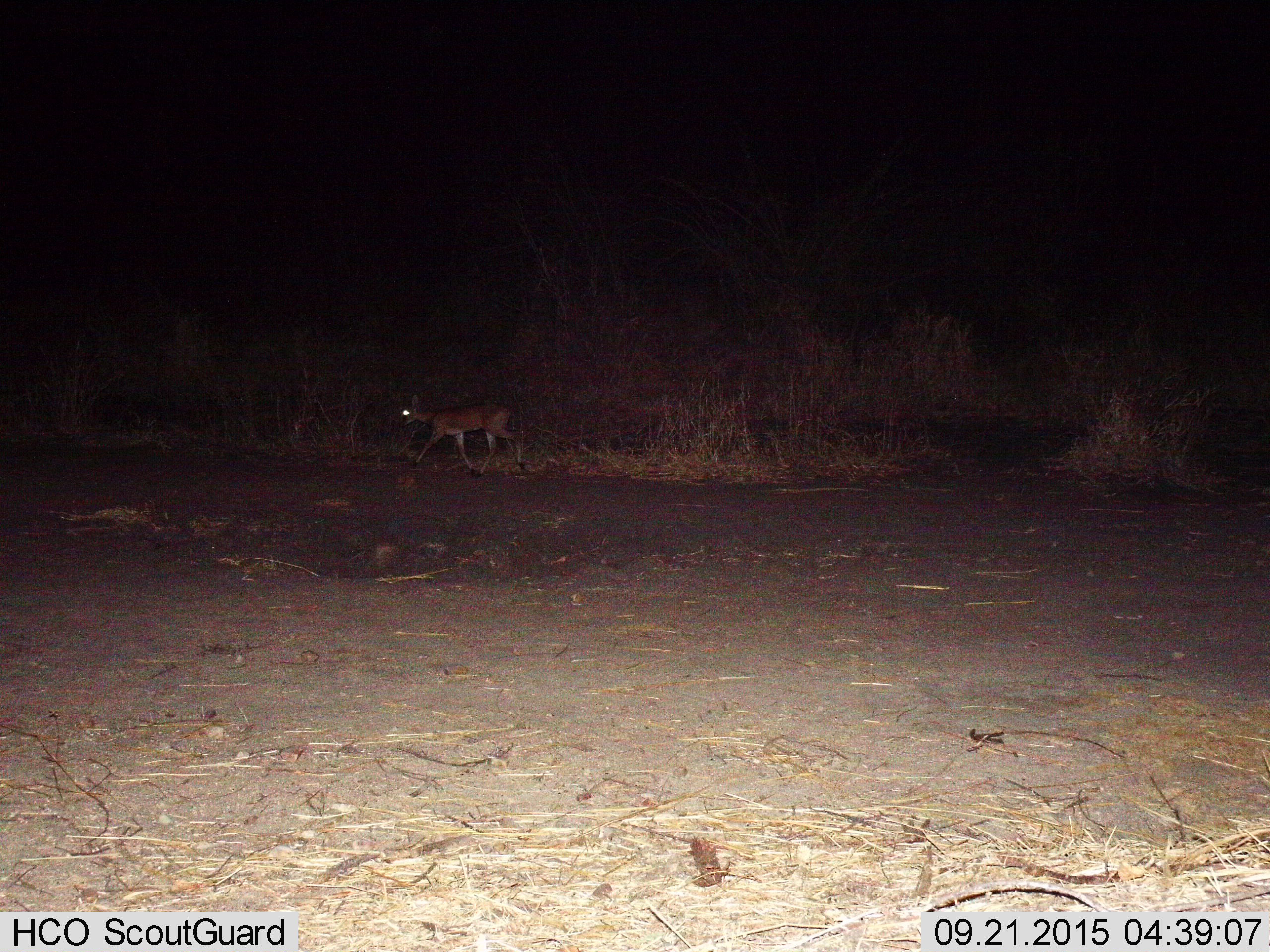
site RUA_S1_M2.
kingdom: Animalia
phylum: Chordata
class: Mammalia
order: Artiodactyla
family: Bovidae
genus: Aepyceros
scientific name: Aepyceros melampus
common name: impala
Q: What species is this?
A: Impala (Aepyceros melampus).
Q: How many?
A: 1.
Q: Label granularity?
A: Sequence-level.